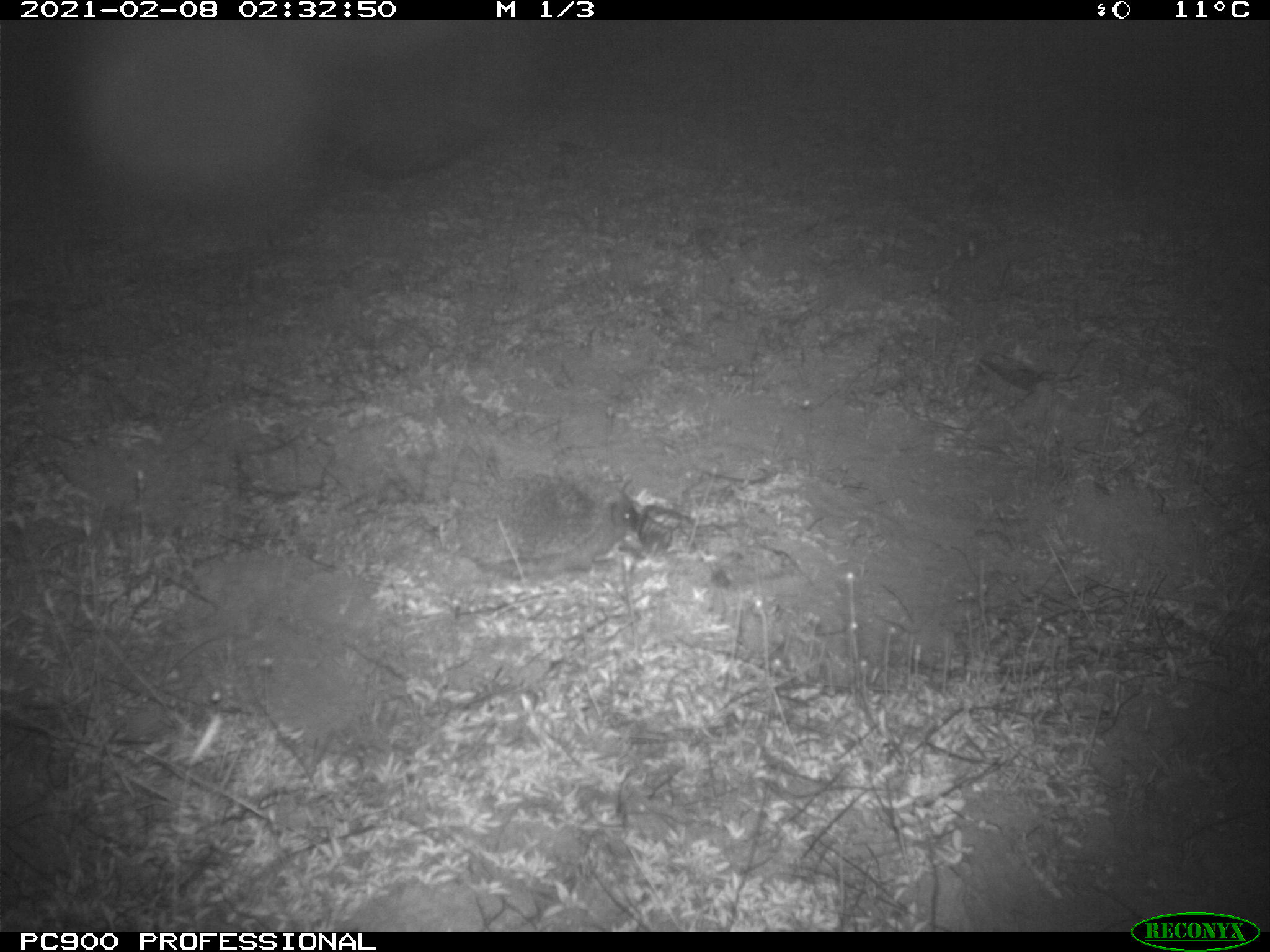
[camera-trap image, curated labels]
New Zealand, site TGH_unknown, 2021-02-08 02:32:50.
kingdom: Animalia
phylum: Chordata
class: Mammalia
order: Eulipotyphla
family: Erinaceidae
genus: Erinaceus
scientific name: Erinaceus europaeus europaeus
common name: european hedgehog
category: hedgehog